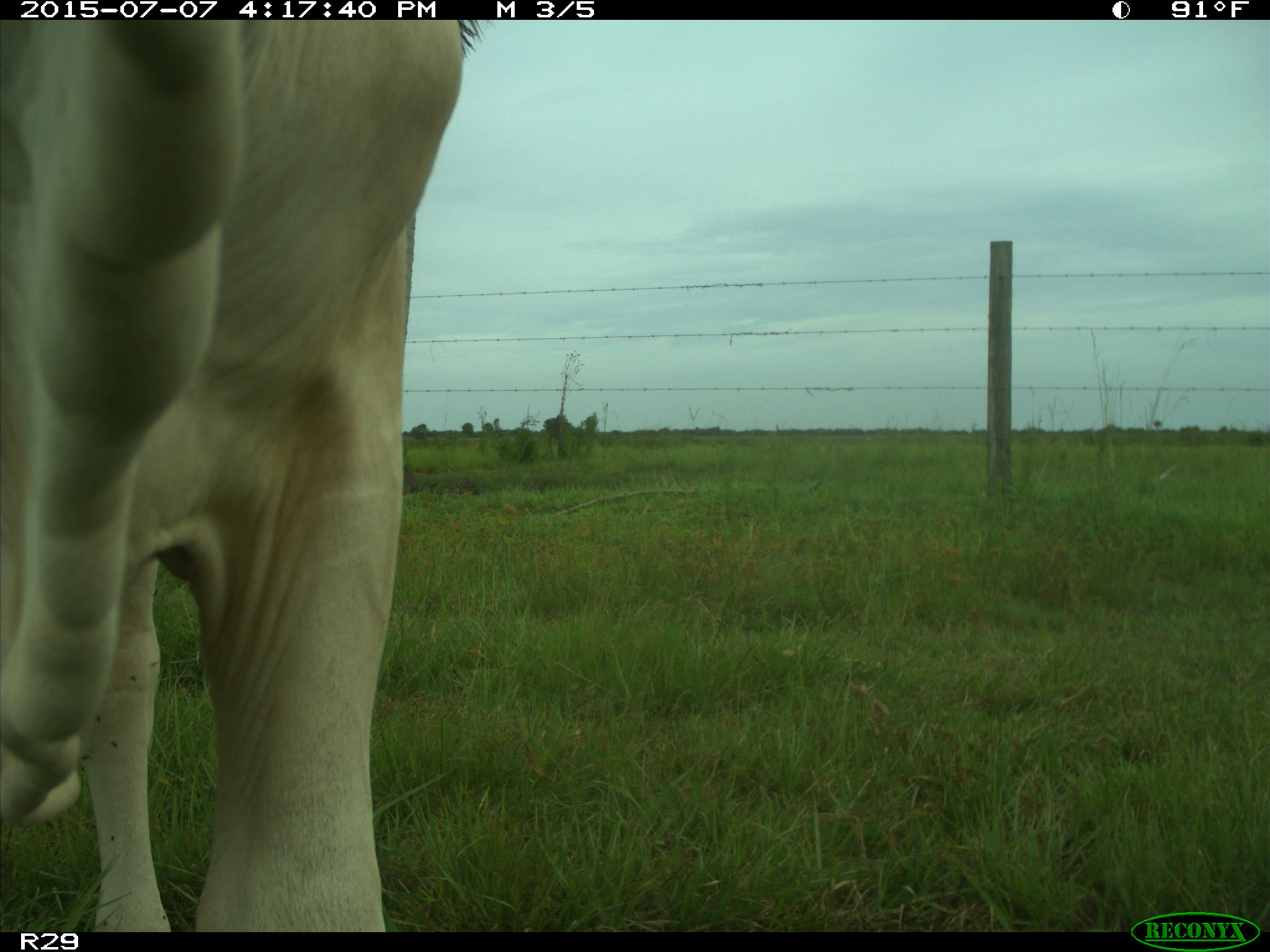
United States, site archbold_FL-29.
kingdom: Animalia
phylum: Chordata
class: Mammalia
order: Artiodactyla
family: Bovidae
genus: Bos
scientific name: Bos taurus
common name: domestic cow